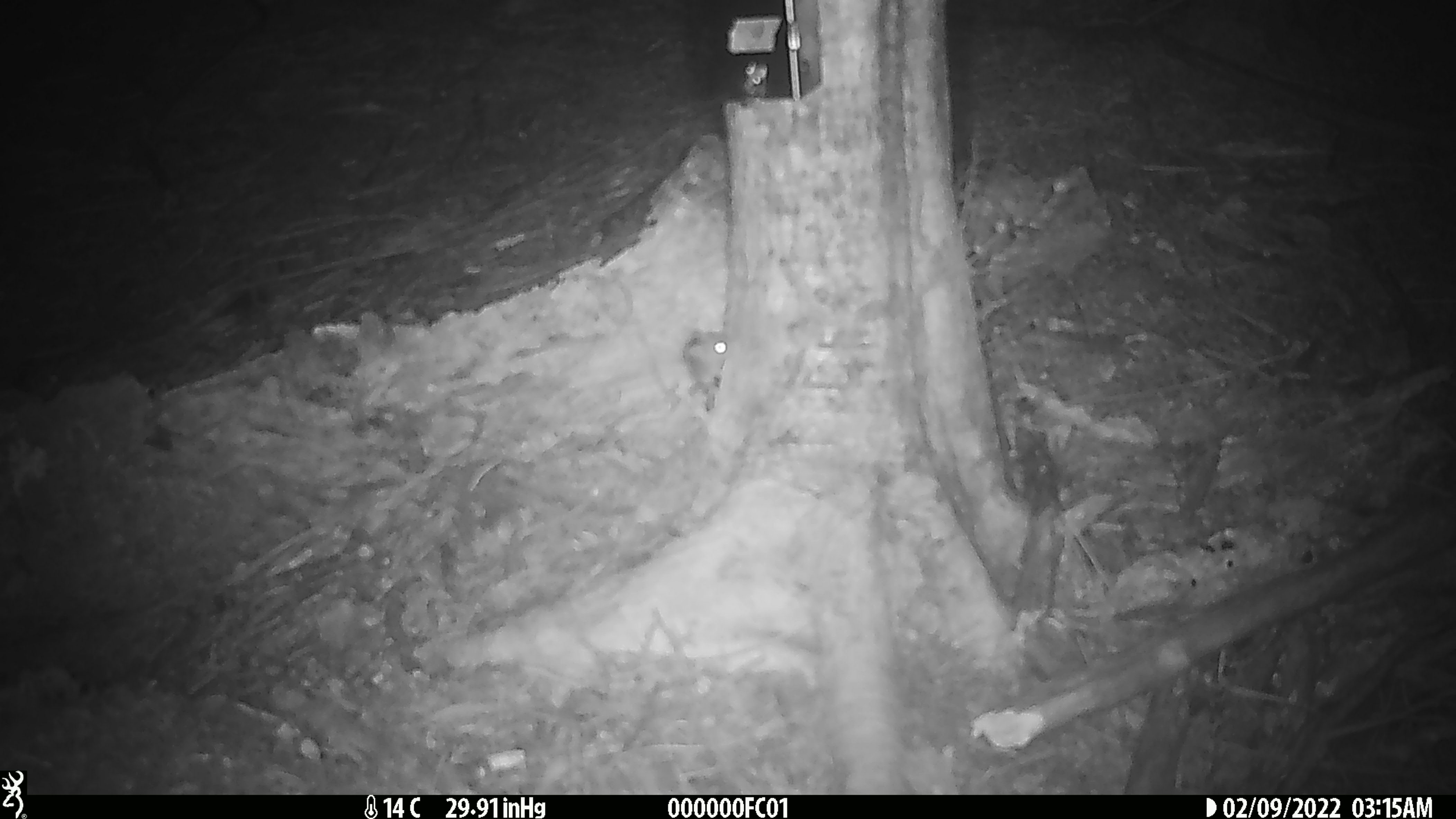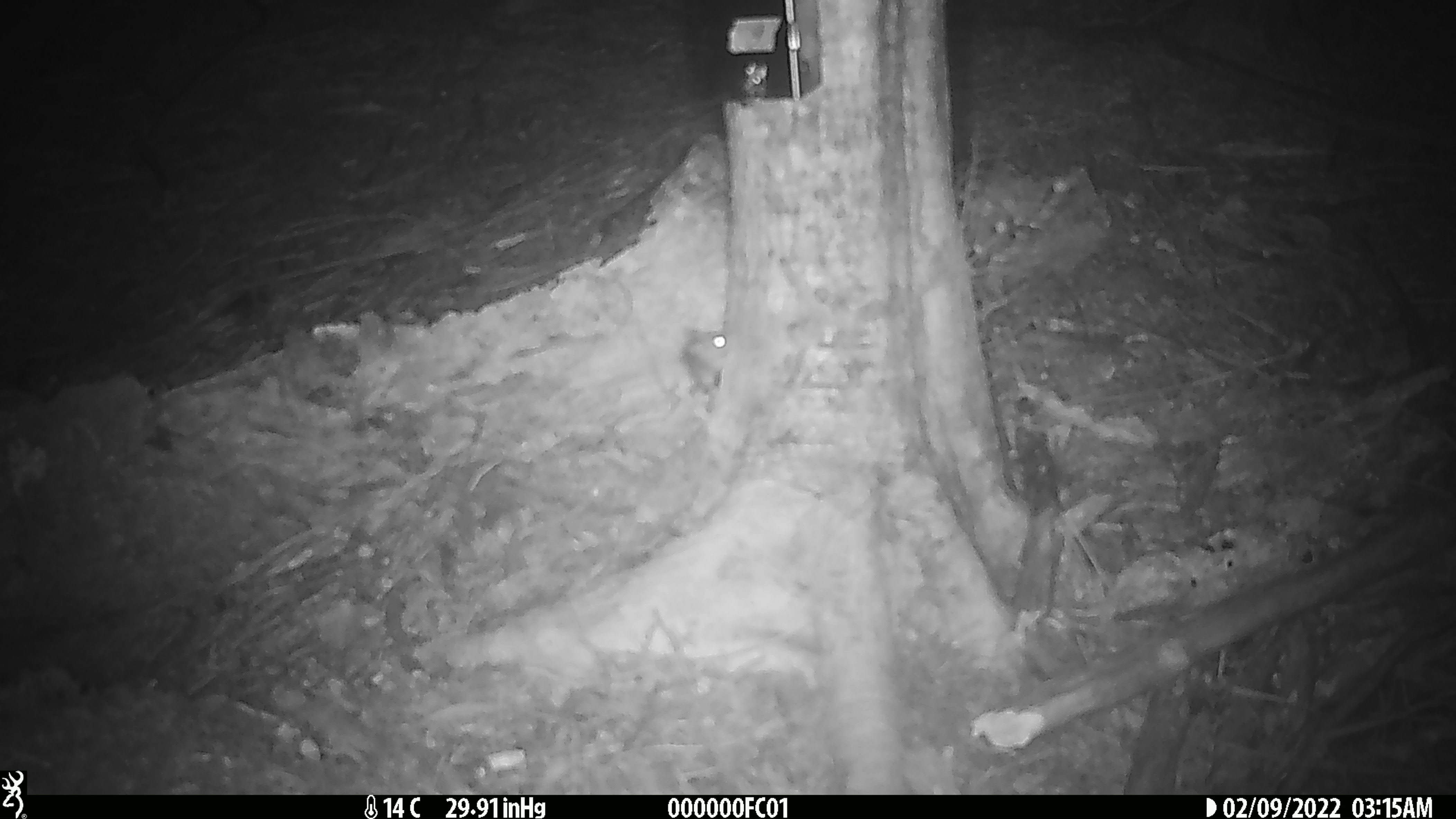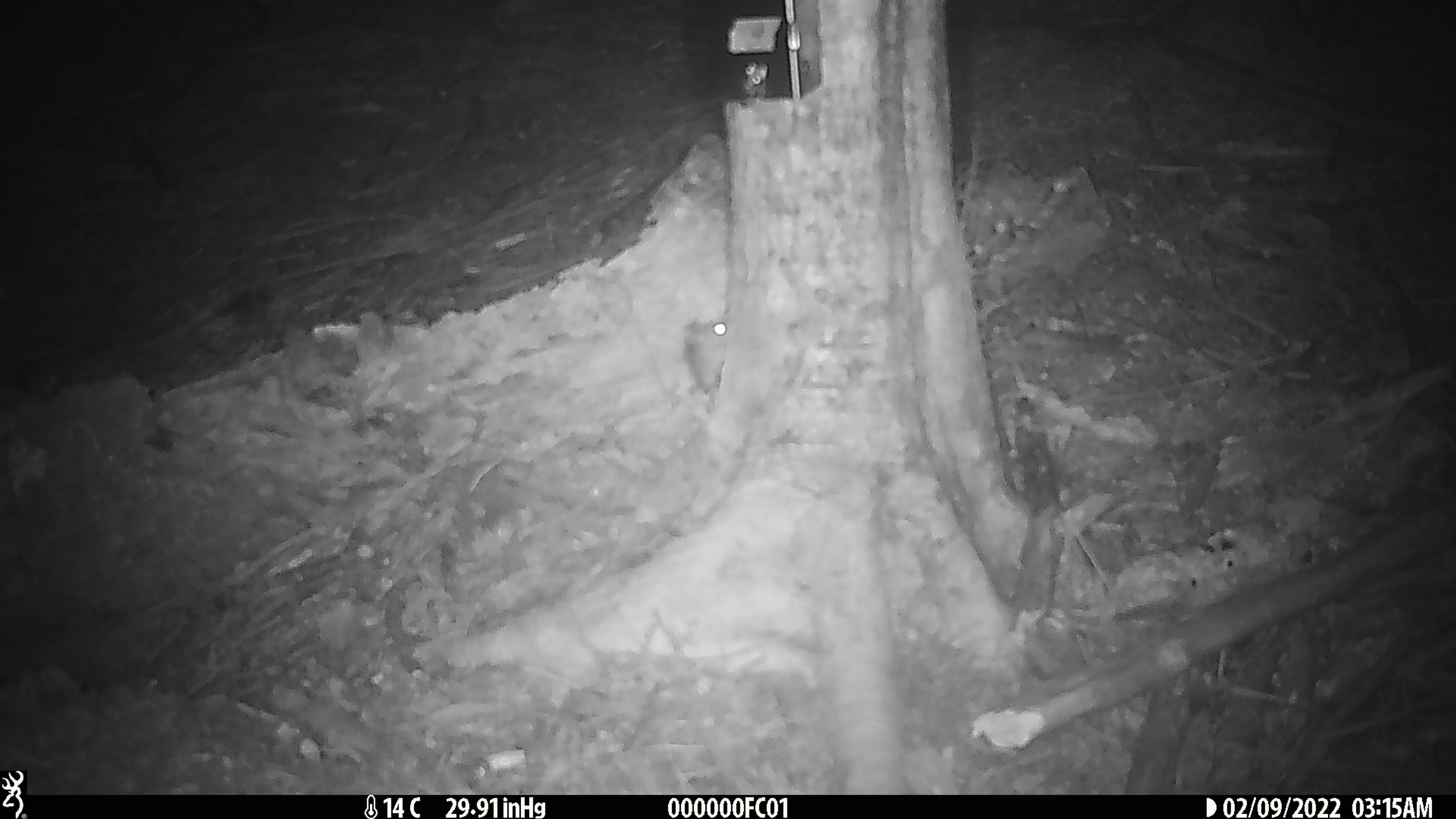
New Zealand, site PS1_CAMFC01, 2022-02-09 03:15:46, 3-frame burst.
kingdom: Animalia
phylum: Chordata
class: Mammalia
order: Rodentia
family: Muridae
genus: Mus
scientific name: Mus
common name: mouse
Mouse (Mus).